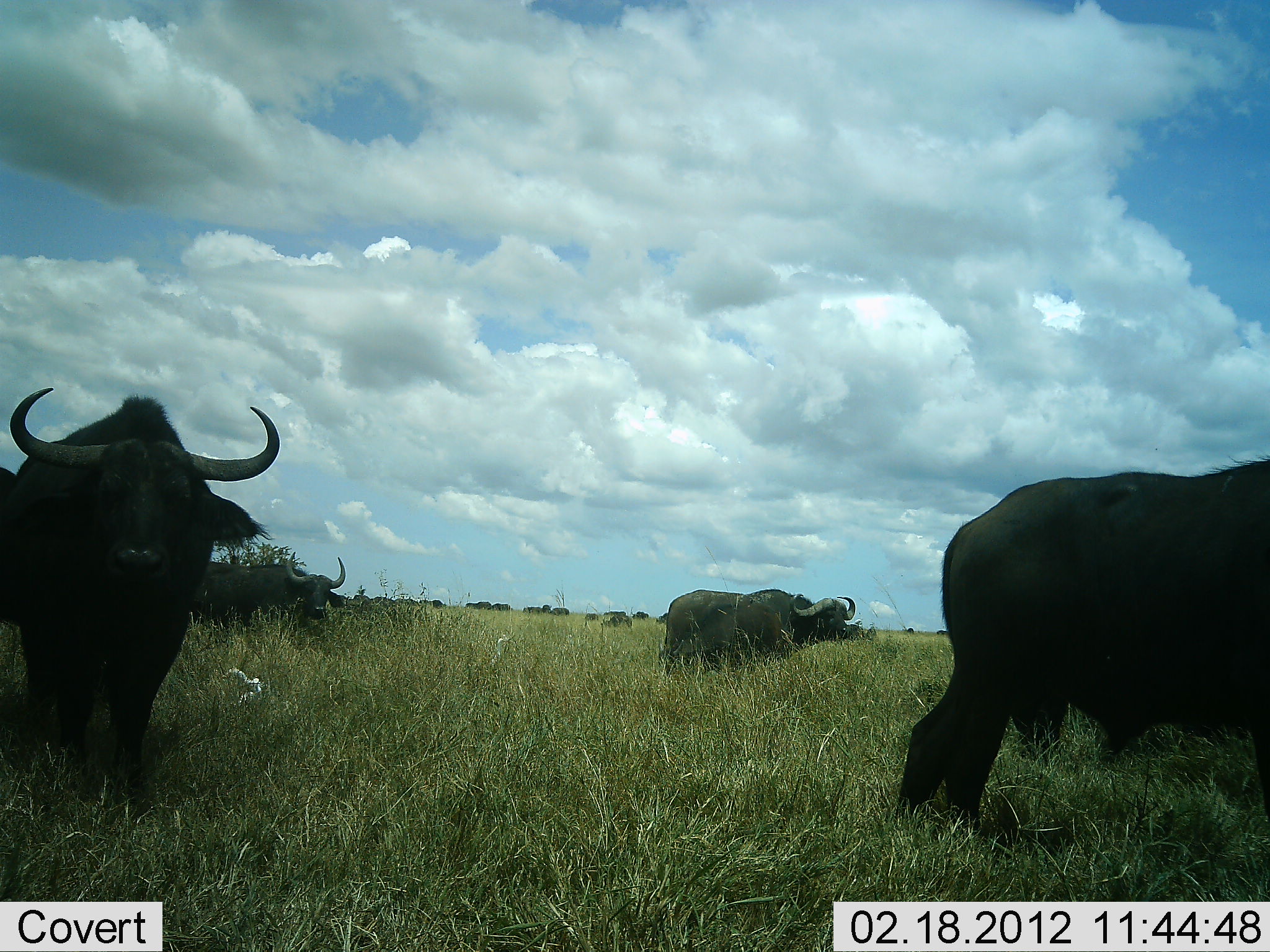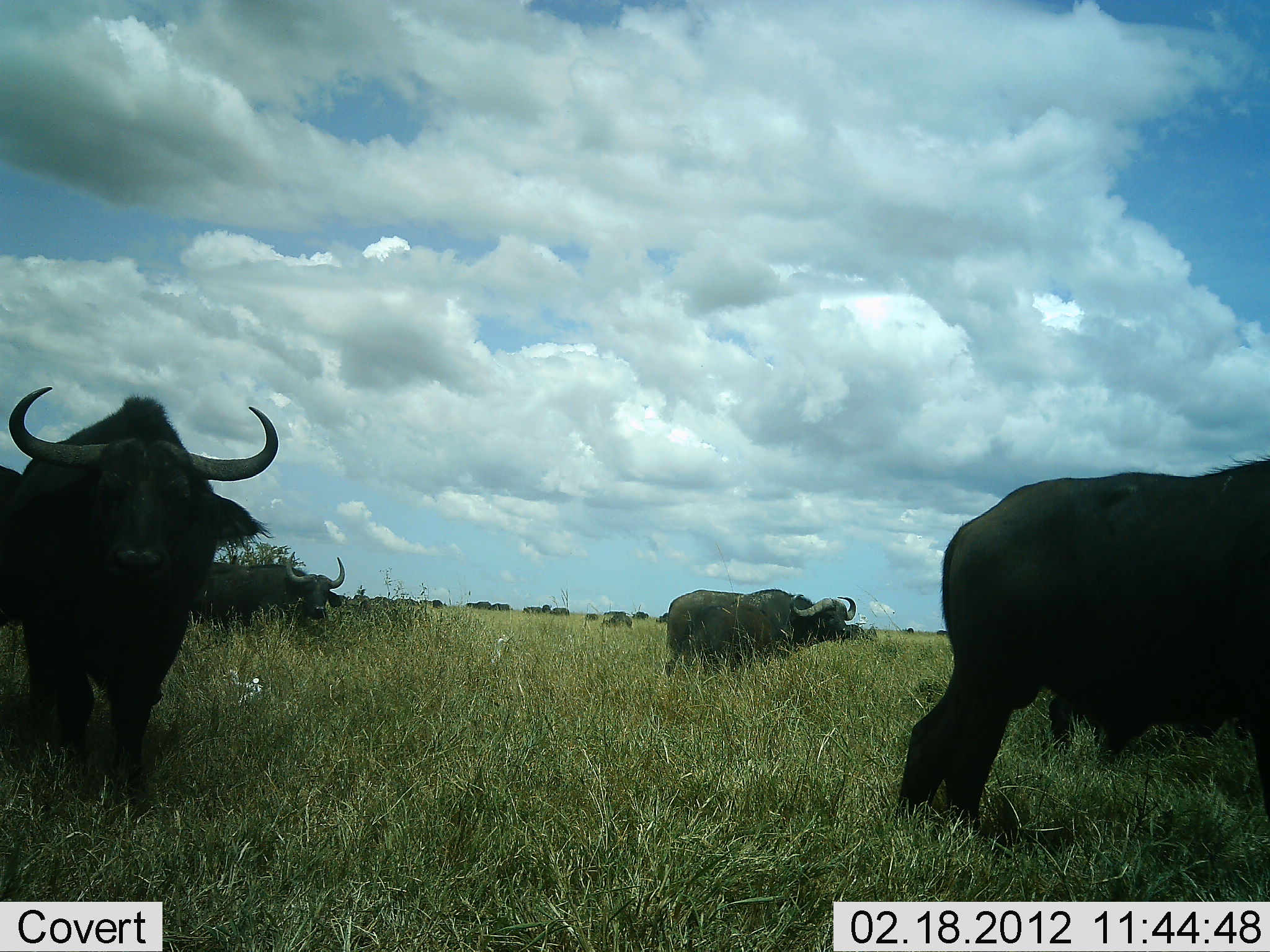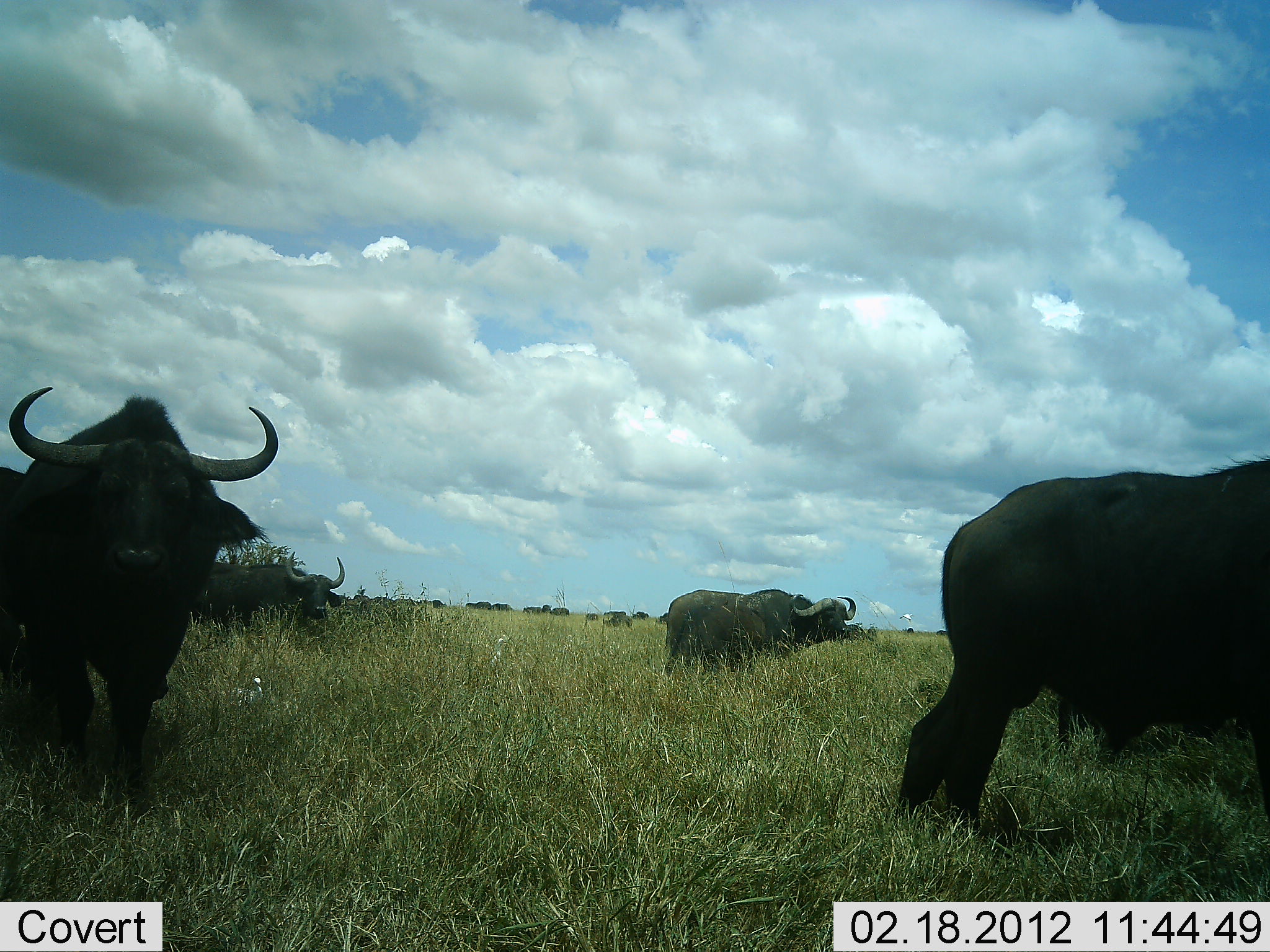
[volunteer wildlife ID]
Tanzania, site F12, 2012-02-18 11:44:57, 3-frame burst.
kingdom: Animalia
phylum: Chordata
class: Mammalia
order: Artiodactyla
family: Bovidae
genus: Syncerus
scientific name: Syncerus caffer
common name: cape buffalo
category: buffalo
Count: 6.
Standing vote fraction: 80%.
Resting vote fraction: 0%.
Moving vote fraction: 7%.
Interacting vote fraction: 0%.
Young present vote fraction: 7%.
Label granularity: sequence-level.